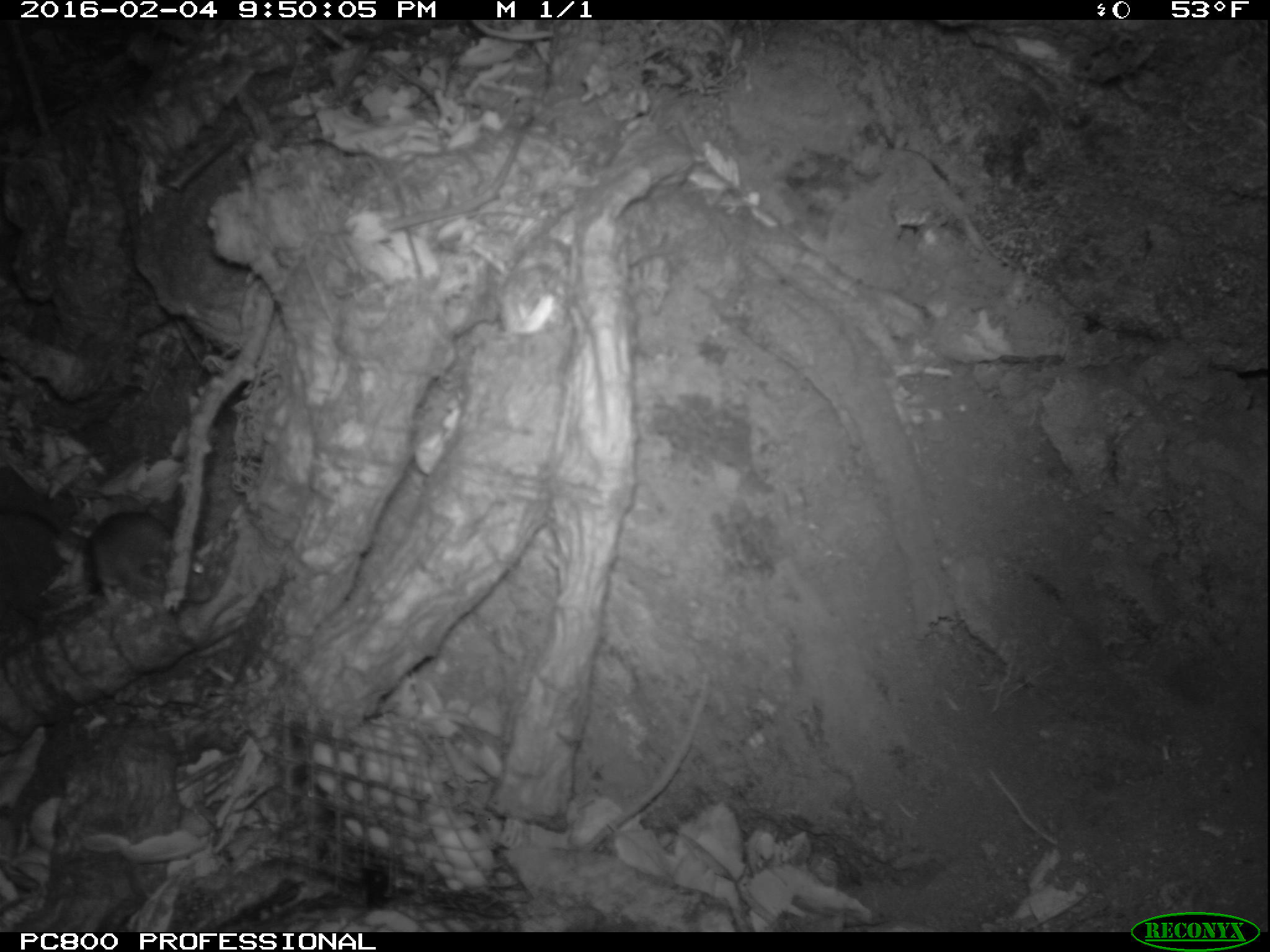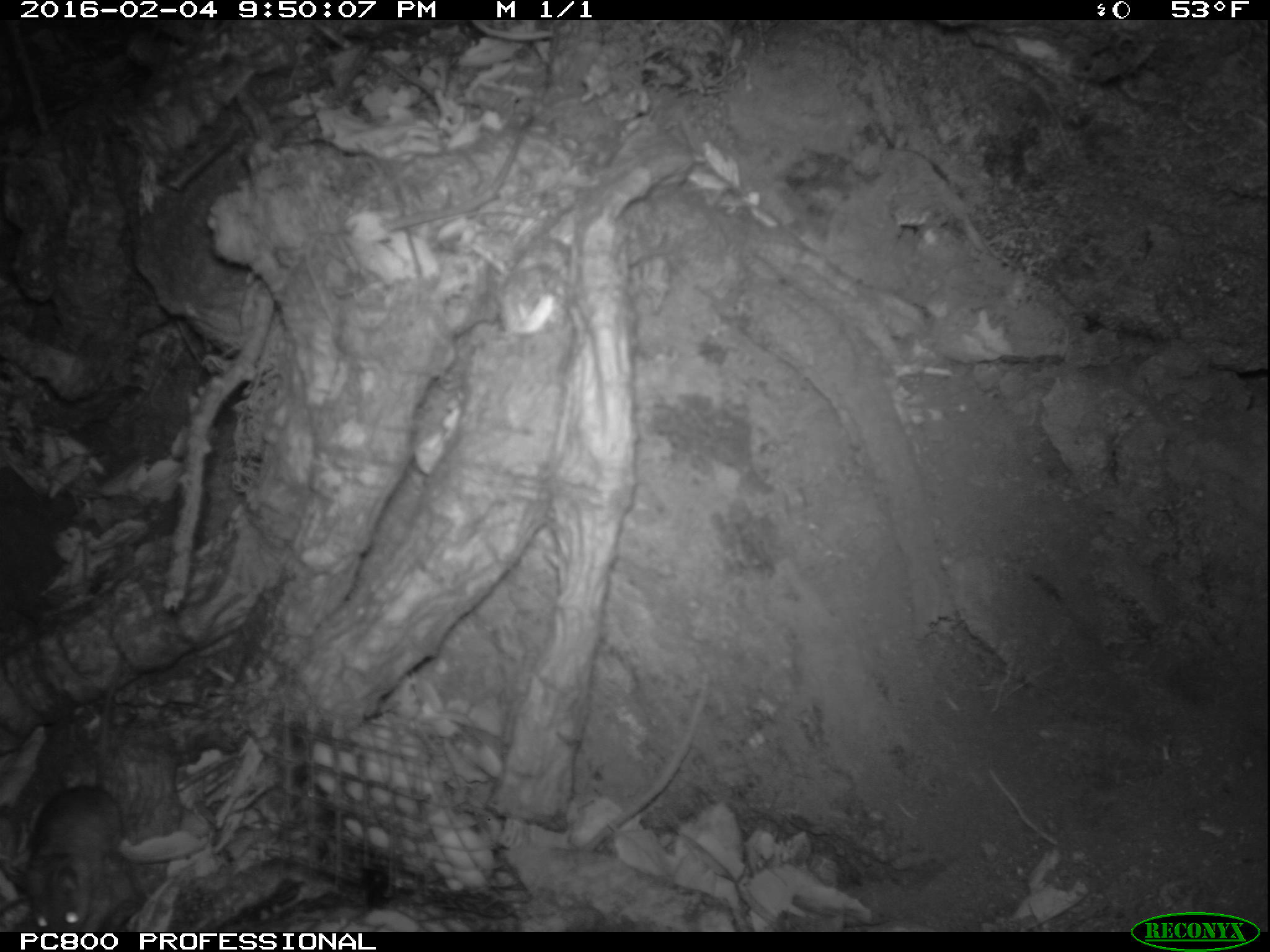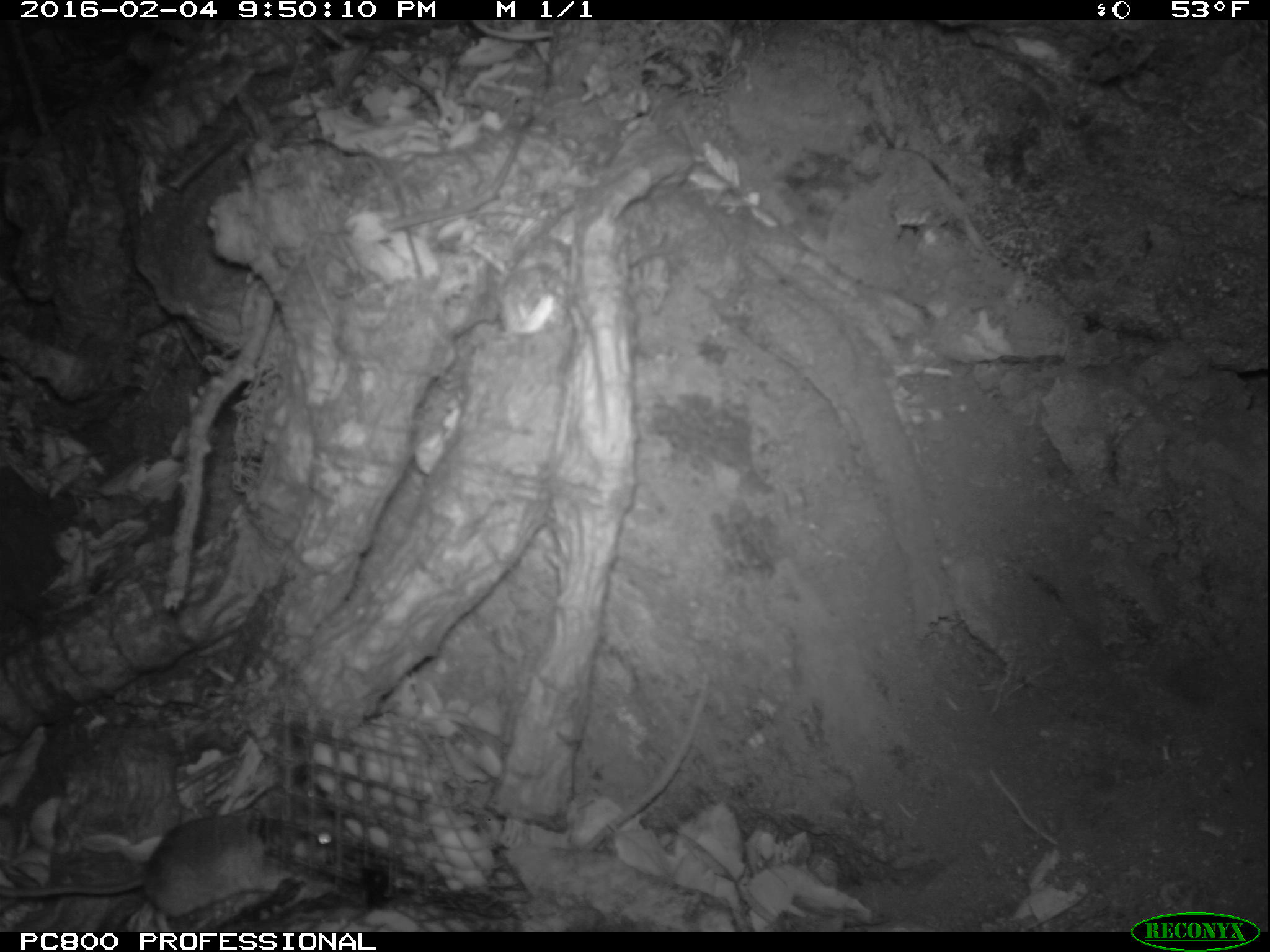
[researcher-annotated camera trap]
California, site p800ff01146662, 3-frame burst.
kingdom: Animalia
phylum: Chordata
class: Mammalia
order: Rodentia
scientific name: Rodentia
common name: rodent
Rodent (Rodentia).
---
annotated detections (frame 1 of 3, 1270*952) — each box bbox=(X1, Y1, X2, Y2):
rodent: bbox=(0, 503, 208, 602)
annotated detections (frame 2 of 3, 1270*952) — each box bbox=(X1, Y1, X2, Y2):
rodent: bbox=(1, 651, 128, 932)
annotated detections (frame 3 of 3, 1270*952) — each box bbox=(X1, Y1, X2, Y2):
rodent: bbox=(0, 812, 340, 932)